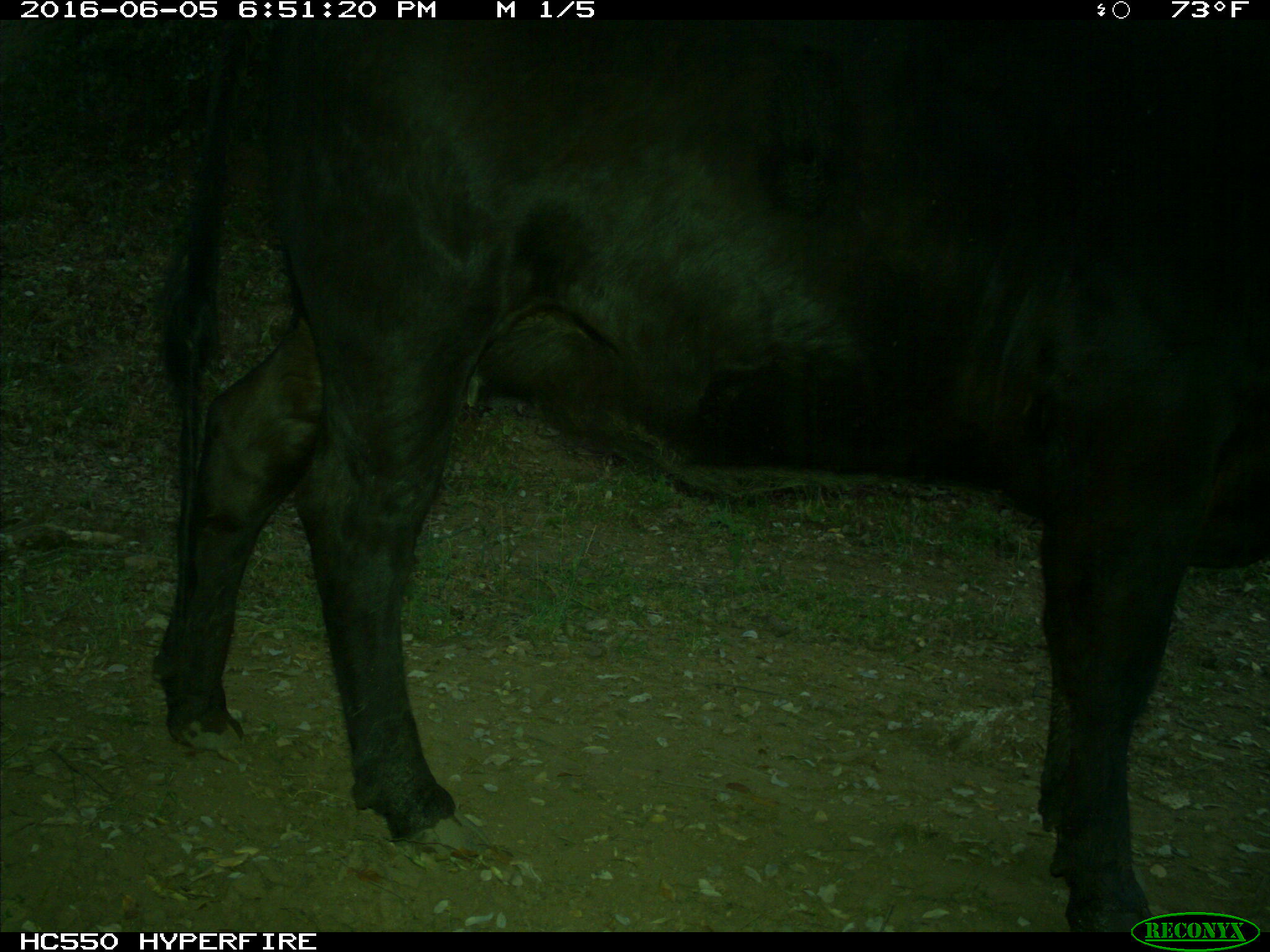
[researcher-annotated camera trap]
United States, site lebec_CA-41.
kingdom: Animalia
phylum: Chordata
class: Mammalia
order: Artiodactyla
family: Bovidae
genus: Bos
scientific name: Bos taurus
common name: domestic cow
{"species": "Bos taurus (domestic cow)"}